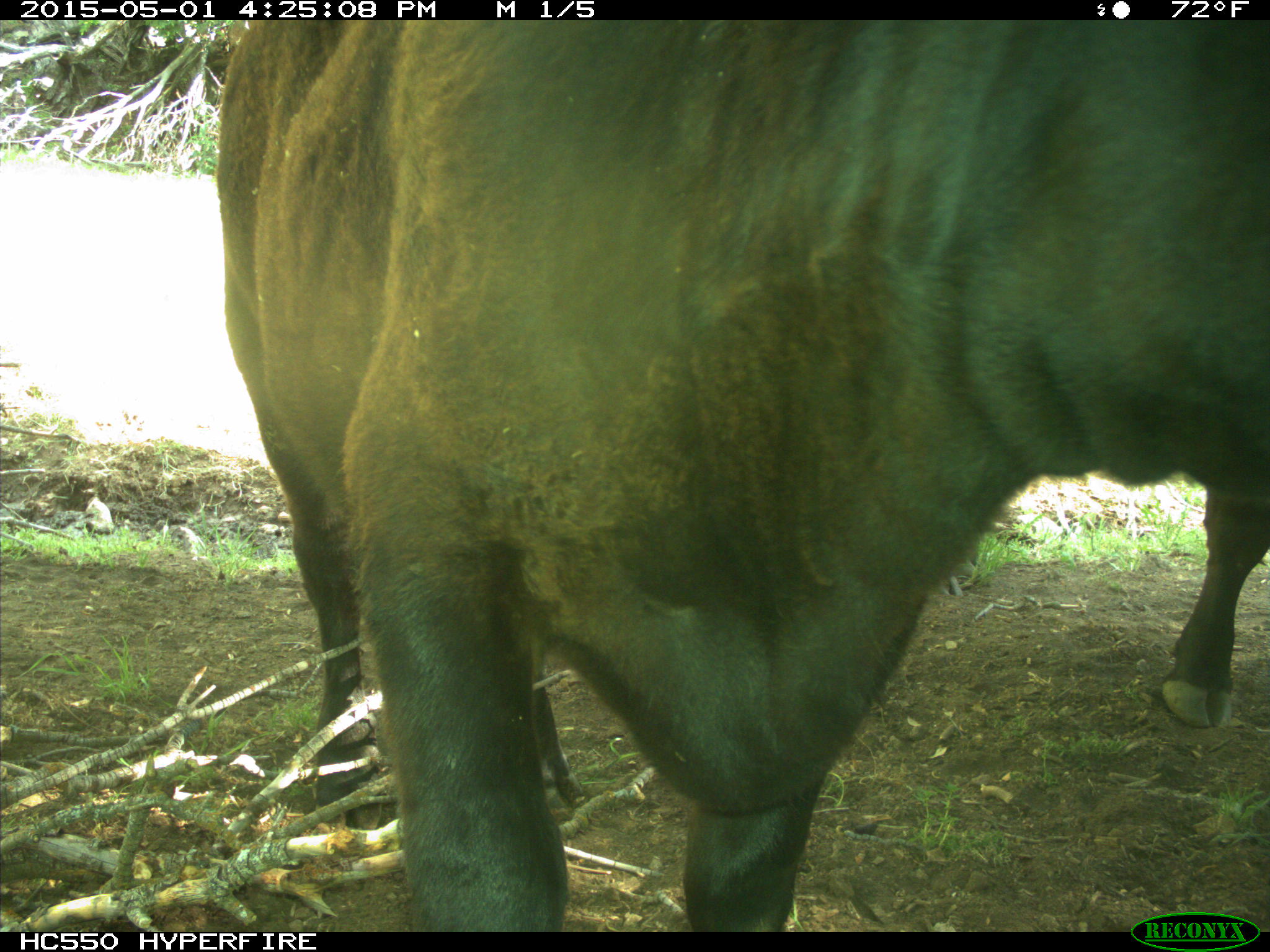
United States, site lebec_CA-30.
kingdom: Animalia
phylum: Chordata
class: Mammalia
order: Artiodactyla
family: Bovidae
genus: Bos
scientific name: Bos taurus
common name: domestic cow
Bos taurus (domestic cow).